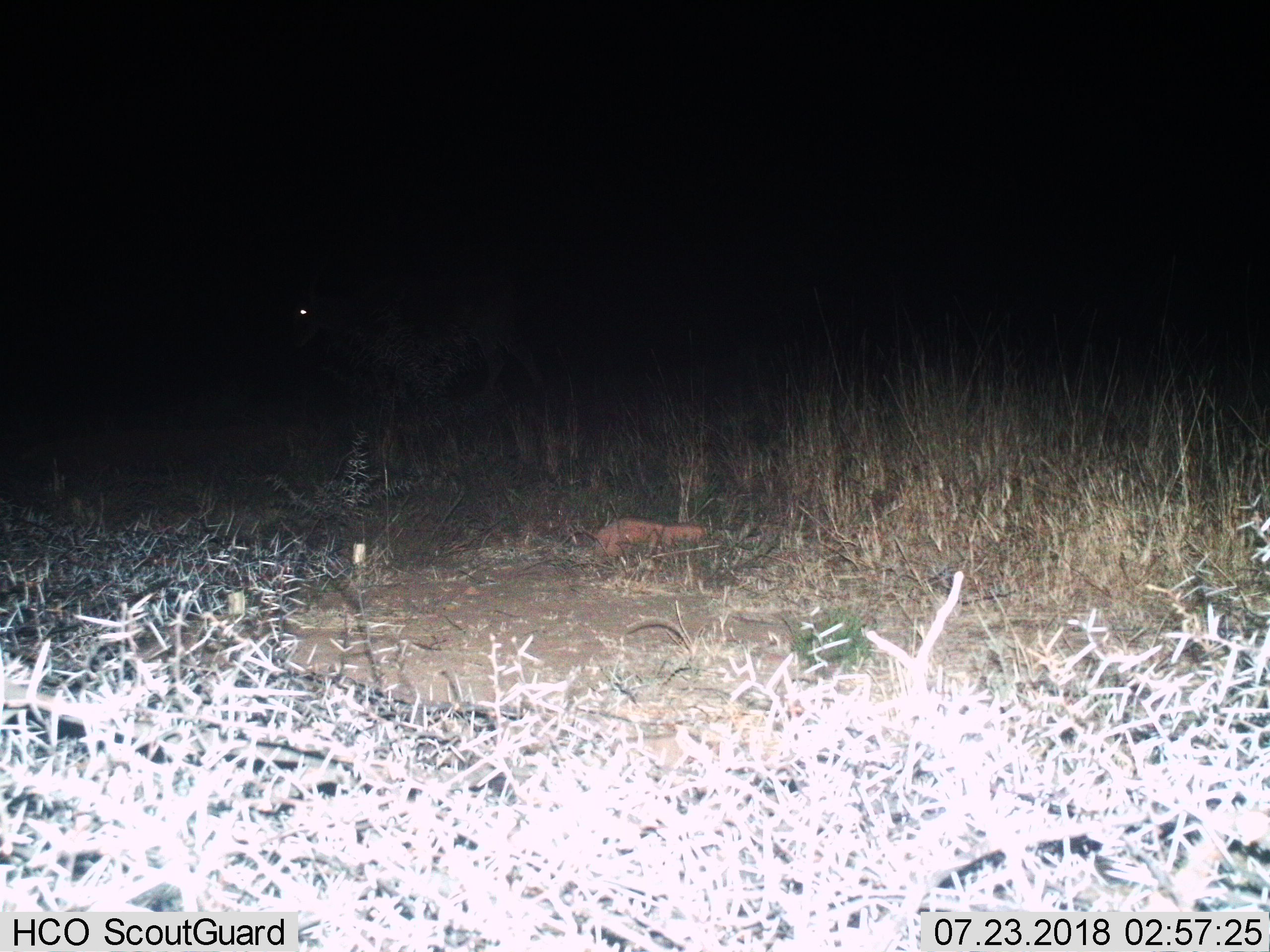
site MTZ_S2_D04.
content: unidentified animal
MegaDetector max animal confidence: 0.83